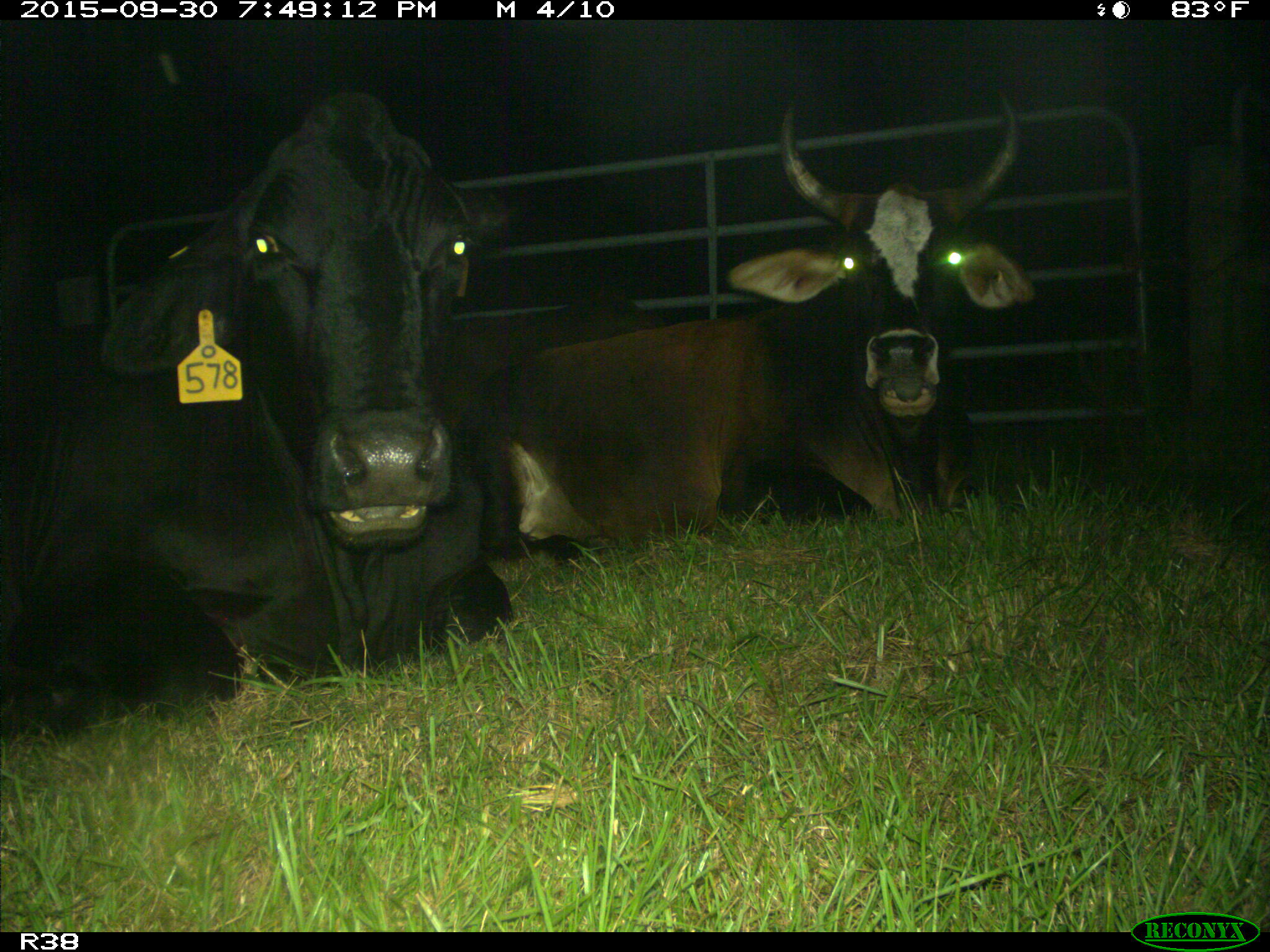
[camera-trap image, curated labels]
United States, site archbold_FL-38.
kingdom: Animalia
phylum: Chordata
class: Mammalia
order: Artiodactyla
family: Bovidae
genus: Bos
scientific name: Bos taurus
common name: domestic cow